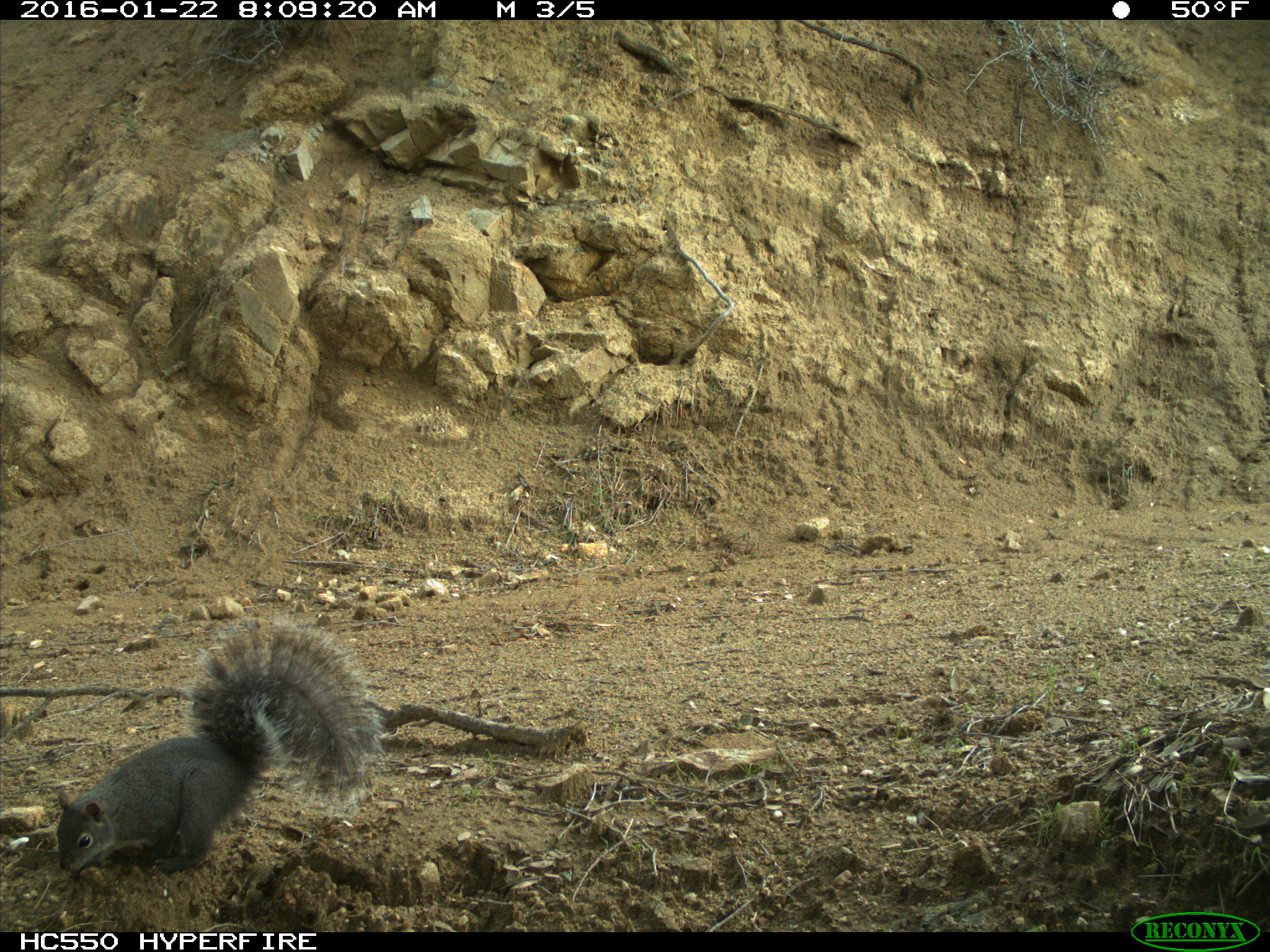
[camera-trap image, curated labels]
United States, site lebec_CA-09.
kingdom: Animalia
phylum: Chordata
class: Mammalia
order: Rodentia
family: Sciuridae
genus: Sciurus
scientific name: Sciurus carolinensis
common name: eastern gray squirrel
Sciurus carolinensis (eastern gray squirrel).